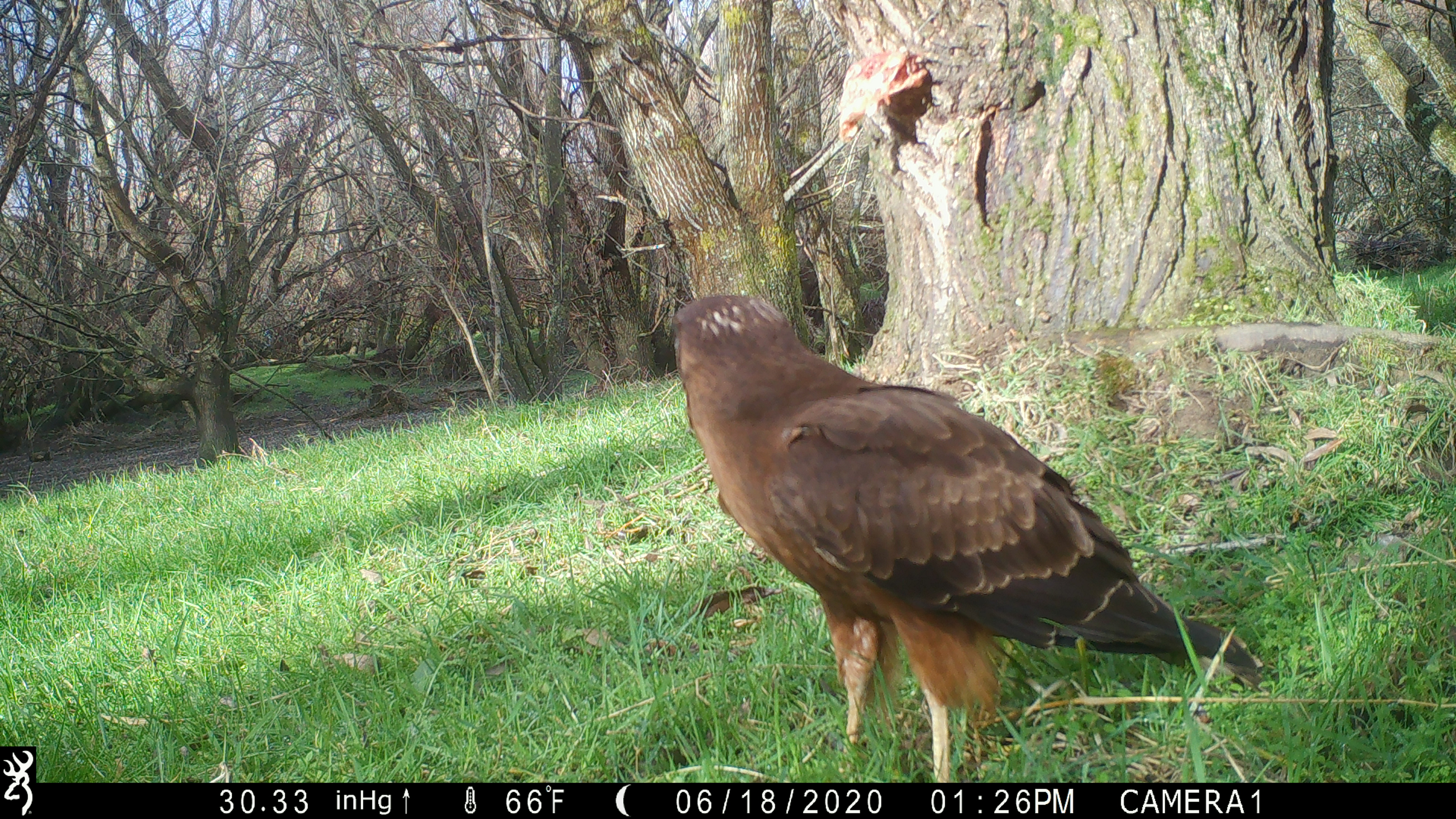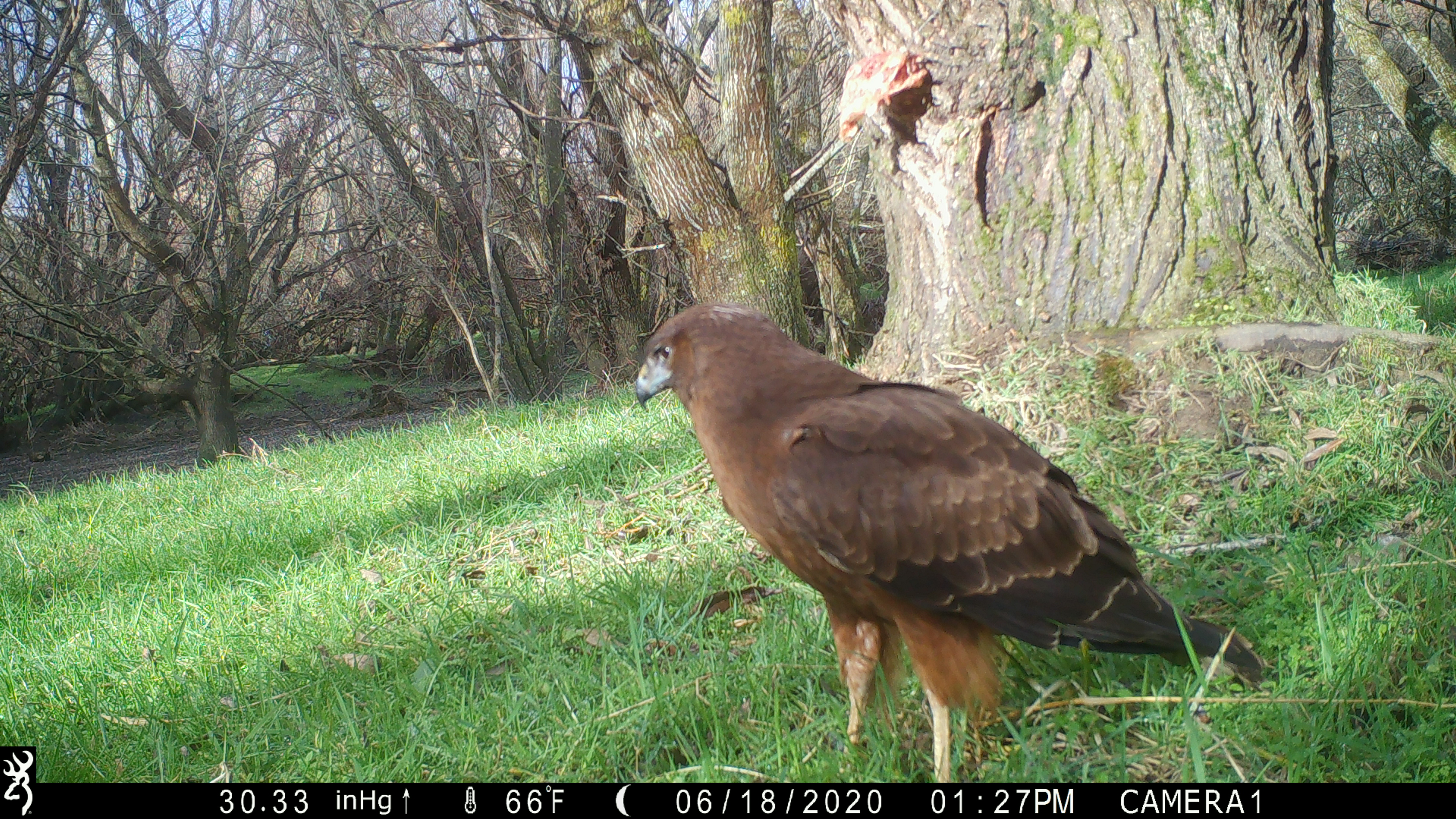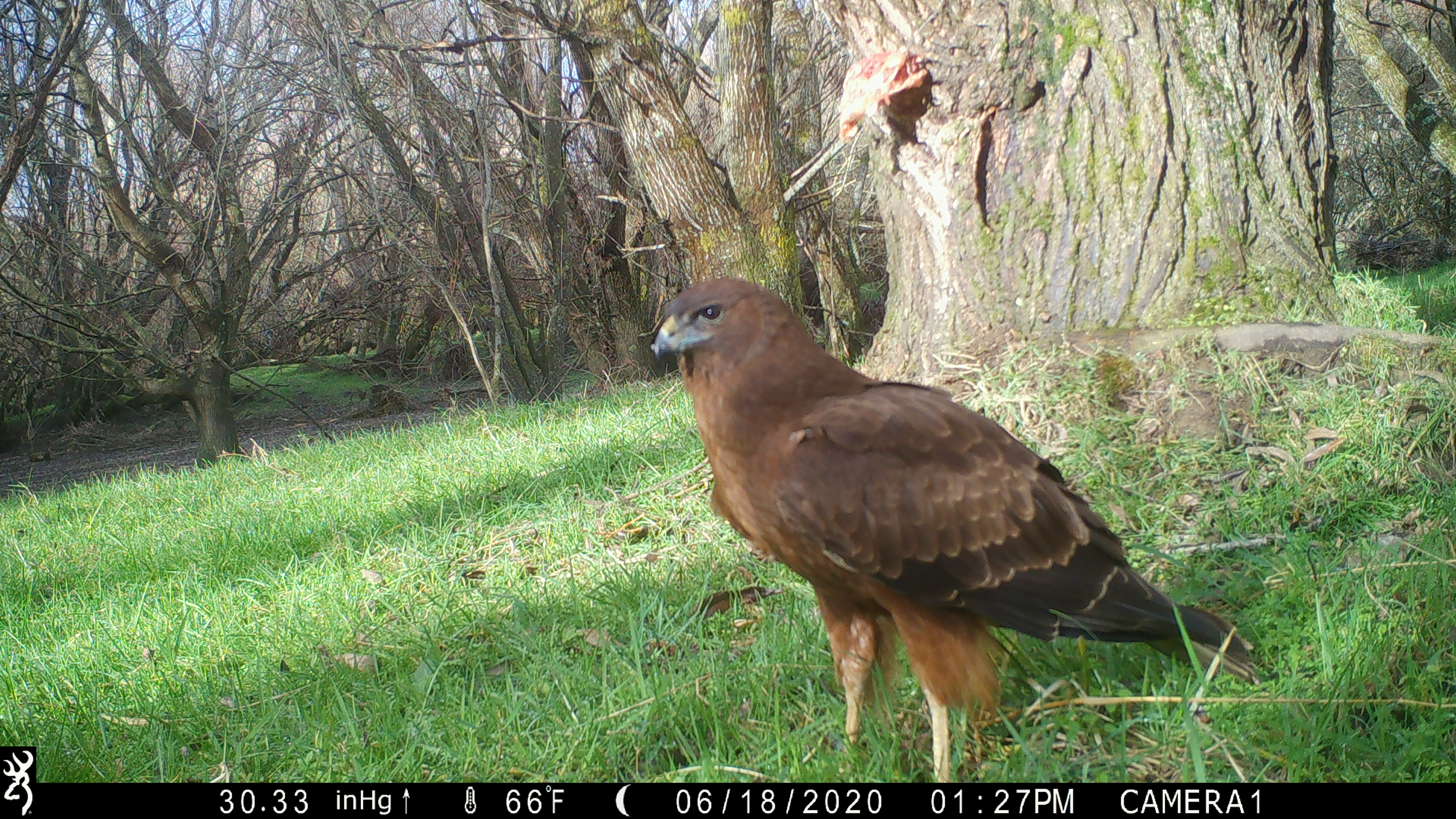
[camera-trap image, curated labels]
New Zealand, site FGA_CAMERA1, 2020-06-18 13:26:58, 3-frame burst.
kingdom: Animalia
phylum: Chordata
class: Aves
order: Accipitriformes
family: Accipitridae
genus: Circus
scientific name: Circus approximans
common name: swamp harrier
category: harrier